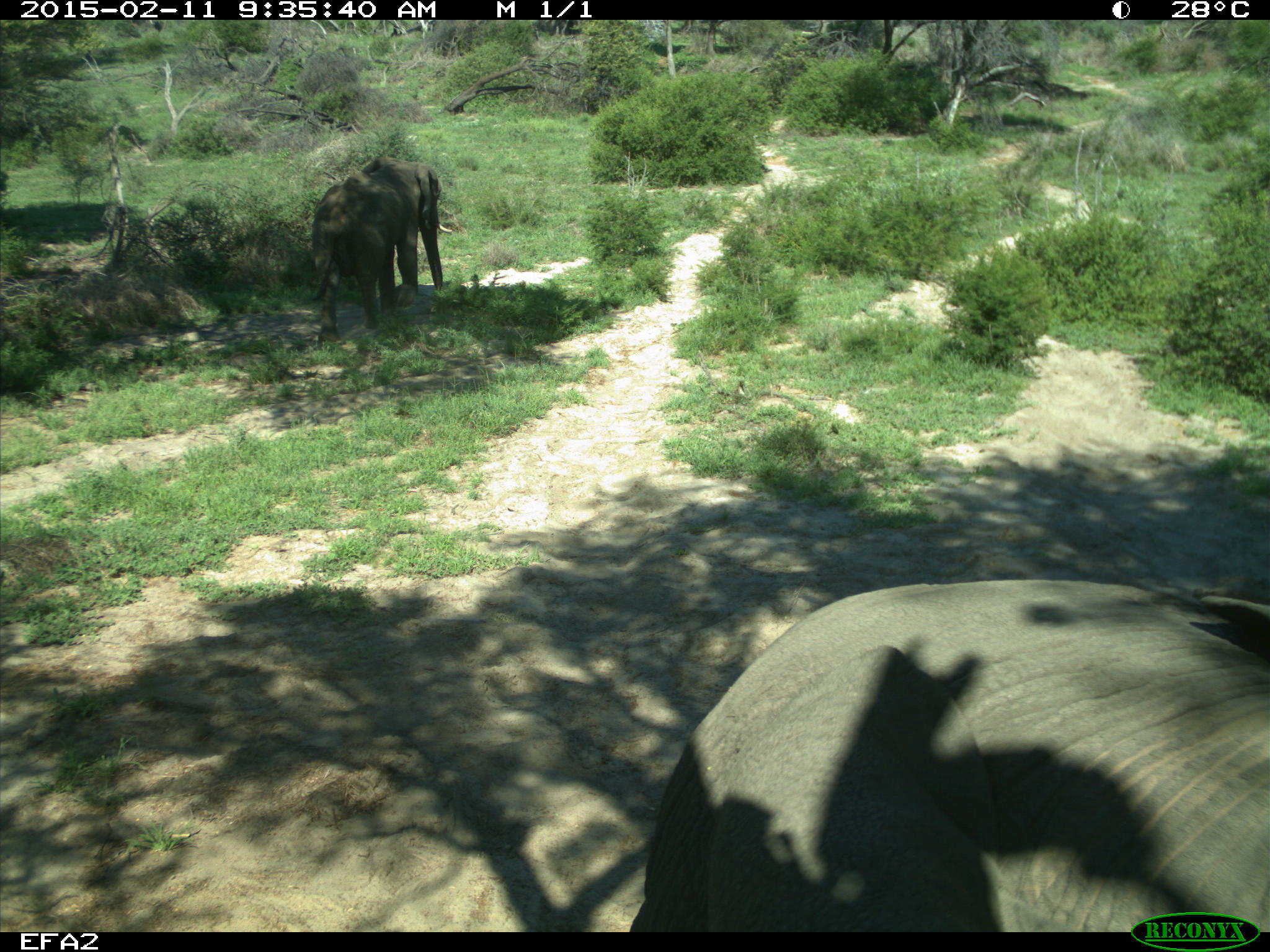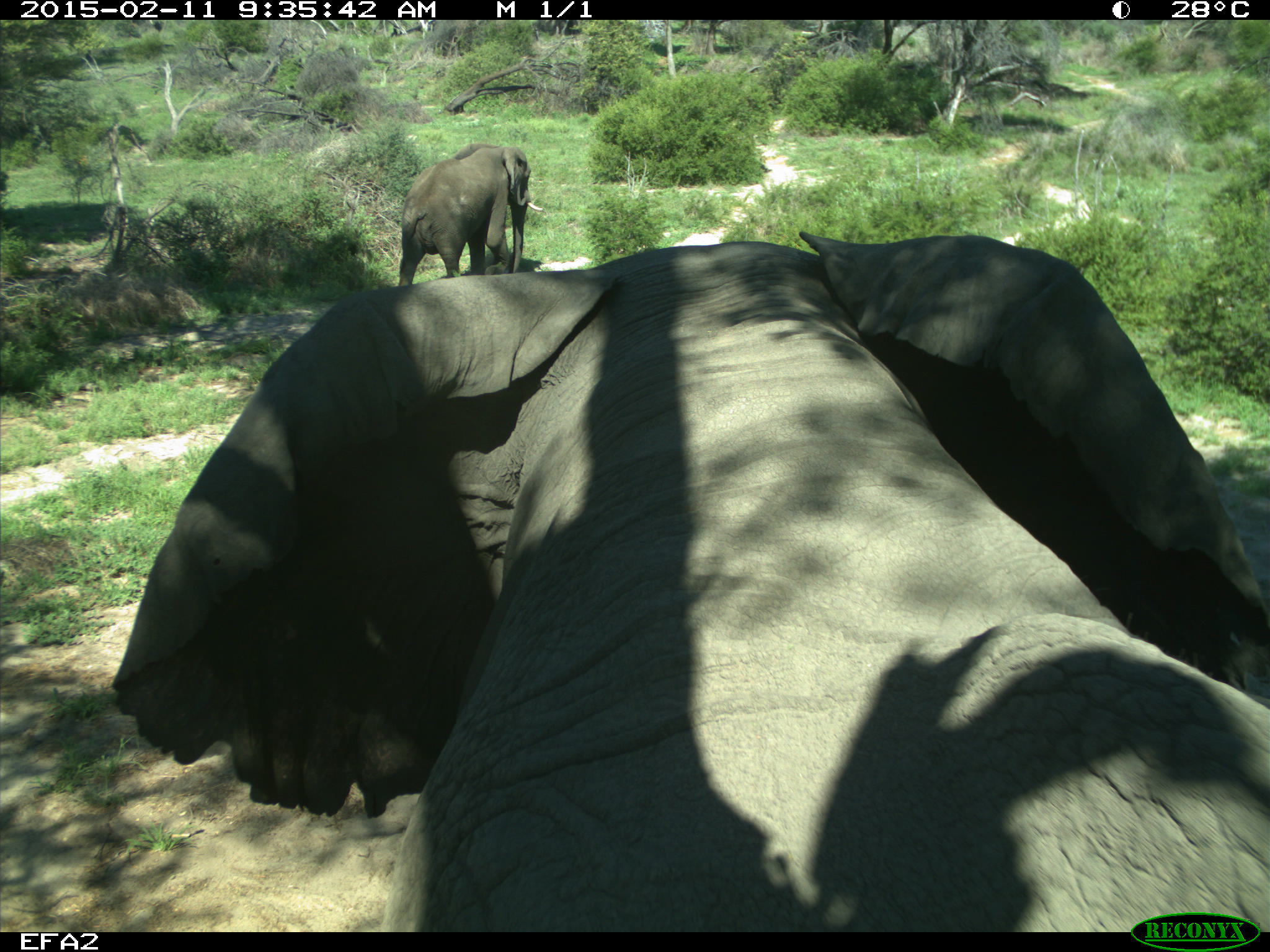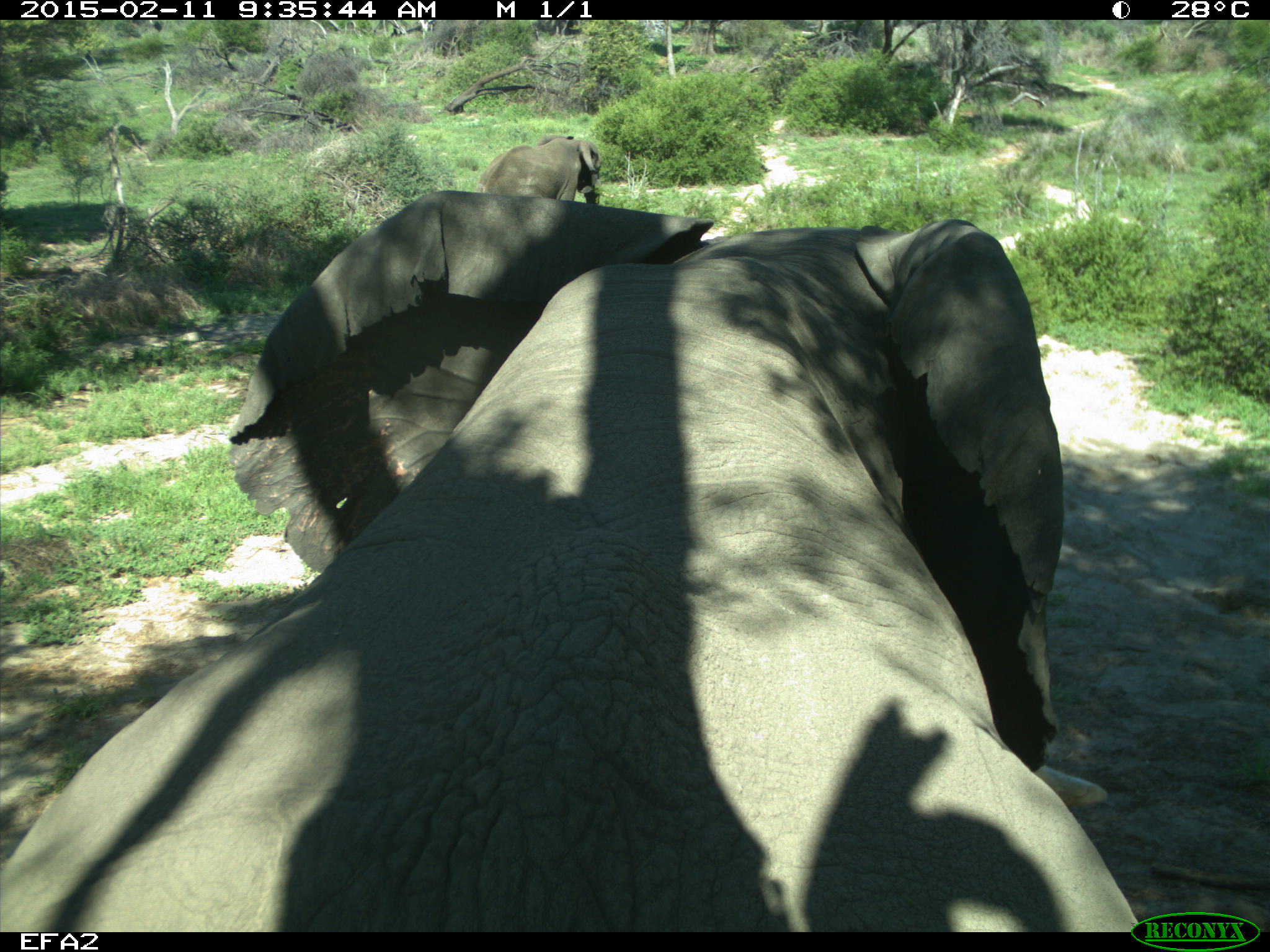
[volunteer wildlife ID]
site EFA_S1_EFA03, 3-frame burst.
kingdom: Animalia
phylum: Chordata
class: Mammalia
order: Proboscidea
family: Elephantidae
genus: Loxodonta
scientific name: Loxodonta africana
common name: african bush elephant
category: elephant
Elephant (african bush elephant) (Loxodonta africana), count 2. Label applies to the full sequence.